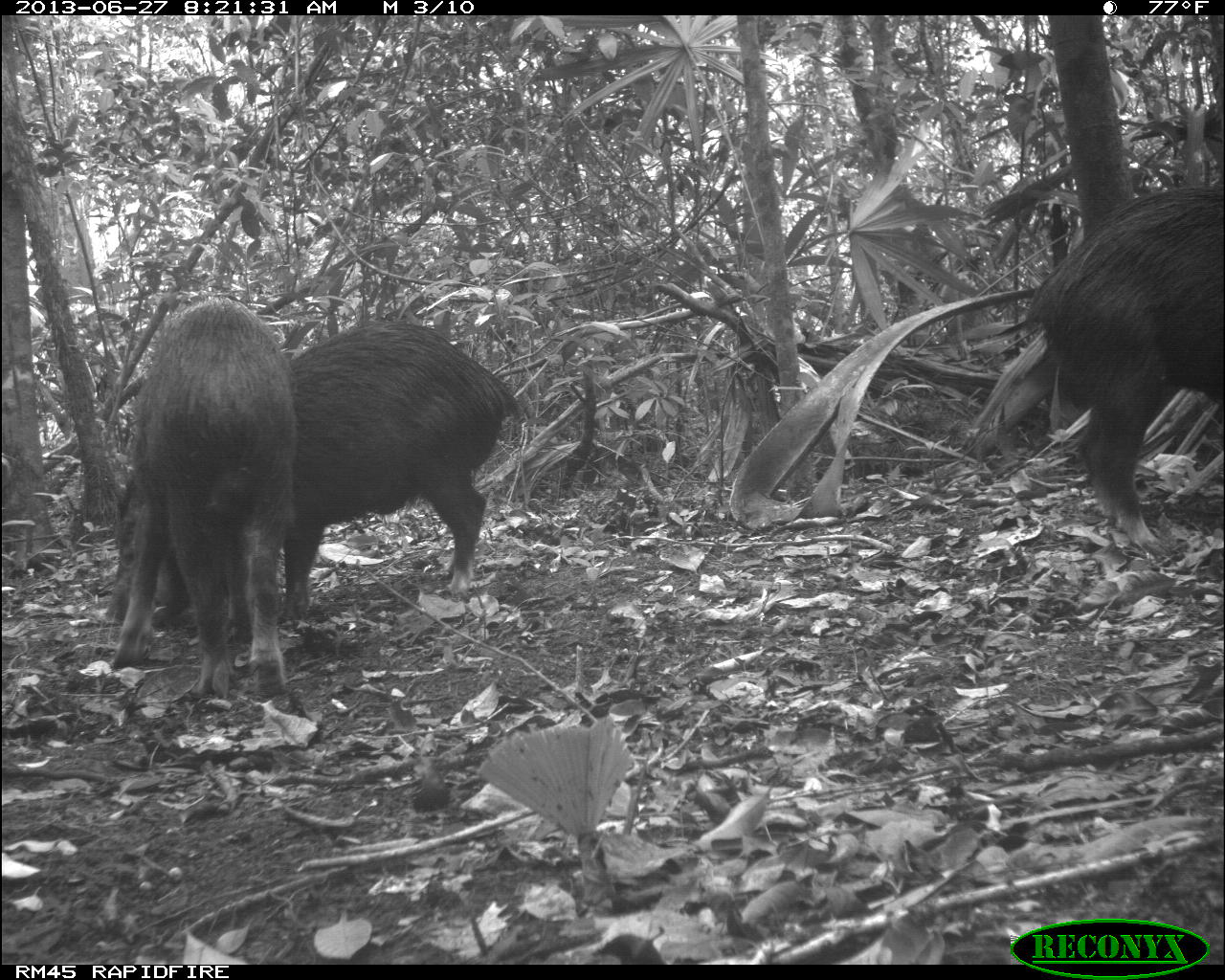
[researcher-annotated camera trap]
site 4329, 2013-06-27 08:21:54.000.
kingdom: Animalia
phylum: Chordata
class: Mammalia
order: Artiodactyla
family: Tayassuidae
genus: Tayassu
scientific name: Tayassu pecari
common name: white-lipped peccary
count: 4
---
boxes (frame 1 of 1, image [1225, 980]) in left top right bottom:
tayassu pecari: 104 320 520 622; 111 298 297 699; 1022 186 1225 547